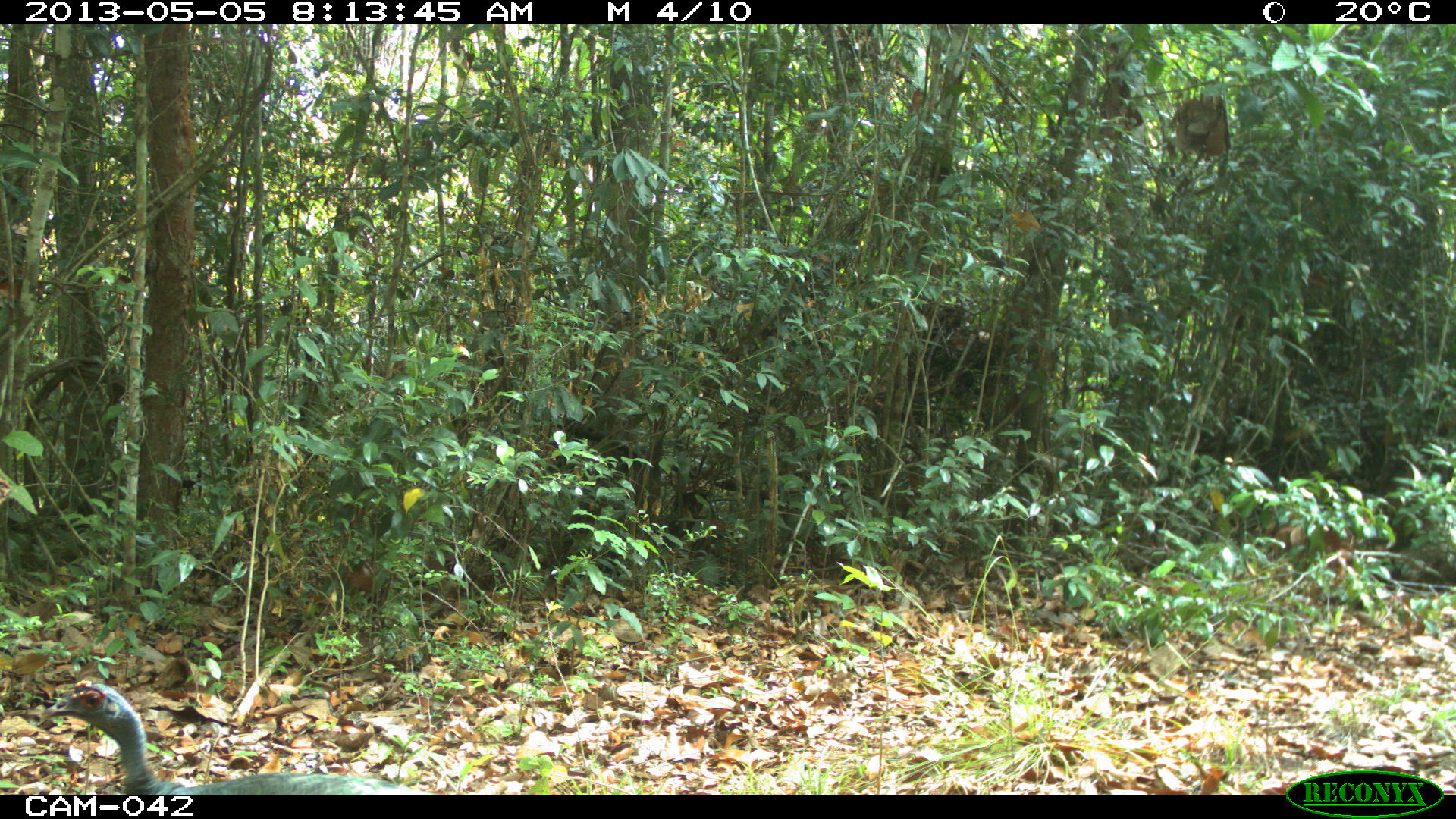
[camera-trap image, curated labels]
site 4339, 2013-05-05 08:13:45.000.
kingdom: Animalia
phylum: Chordata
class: Aves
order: Galliformes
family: Phasianidae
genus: Meleagris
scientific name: Meleagris ocellata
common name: ocellated turkey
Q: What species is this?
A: Meleagris ocellata (ocellated turkey).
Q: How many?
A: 2.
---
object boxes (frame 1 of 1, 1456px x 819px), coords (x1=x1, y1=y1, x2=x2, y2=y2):
meleagris ocellata: (x1=36, y1=680, x2=403, y2=794)